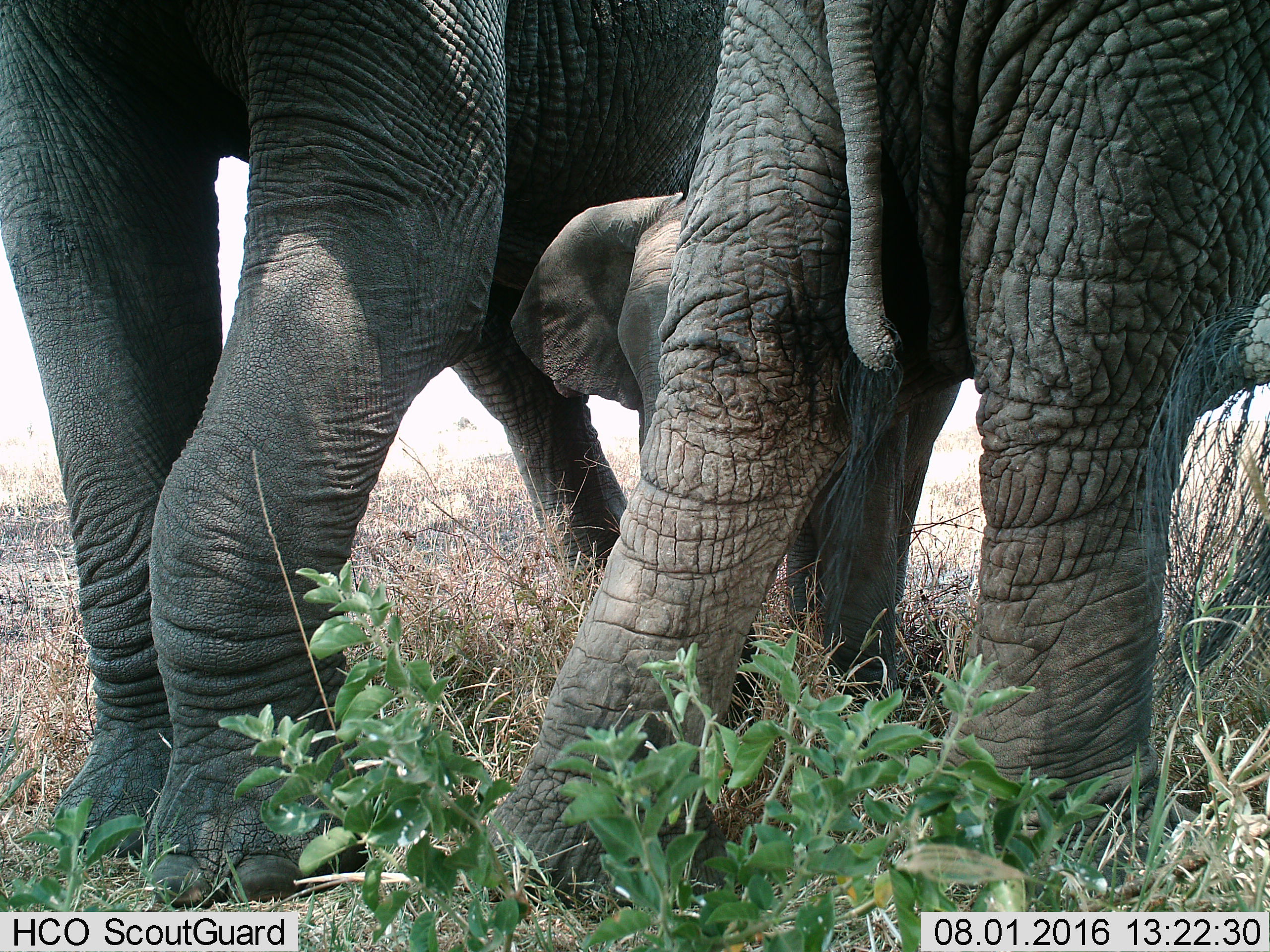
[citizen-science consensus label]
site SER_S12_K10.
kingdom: Animalia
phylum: Chordata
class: Mammalia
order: Proboscidea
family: Elephantidae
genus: Loxodonta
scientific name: Loxodonta africana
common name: african bush elephant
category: elephant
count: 3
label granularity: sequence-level